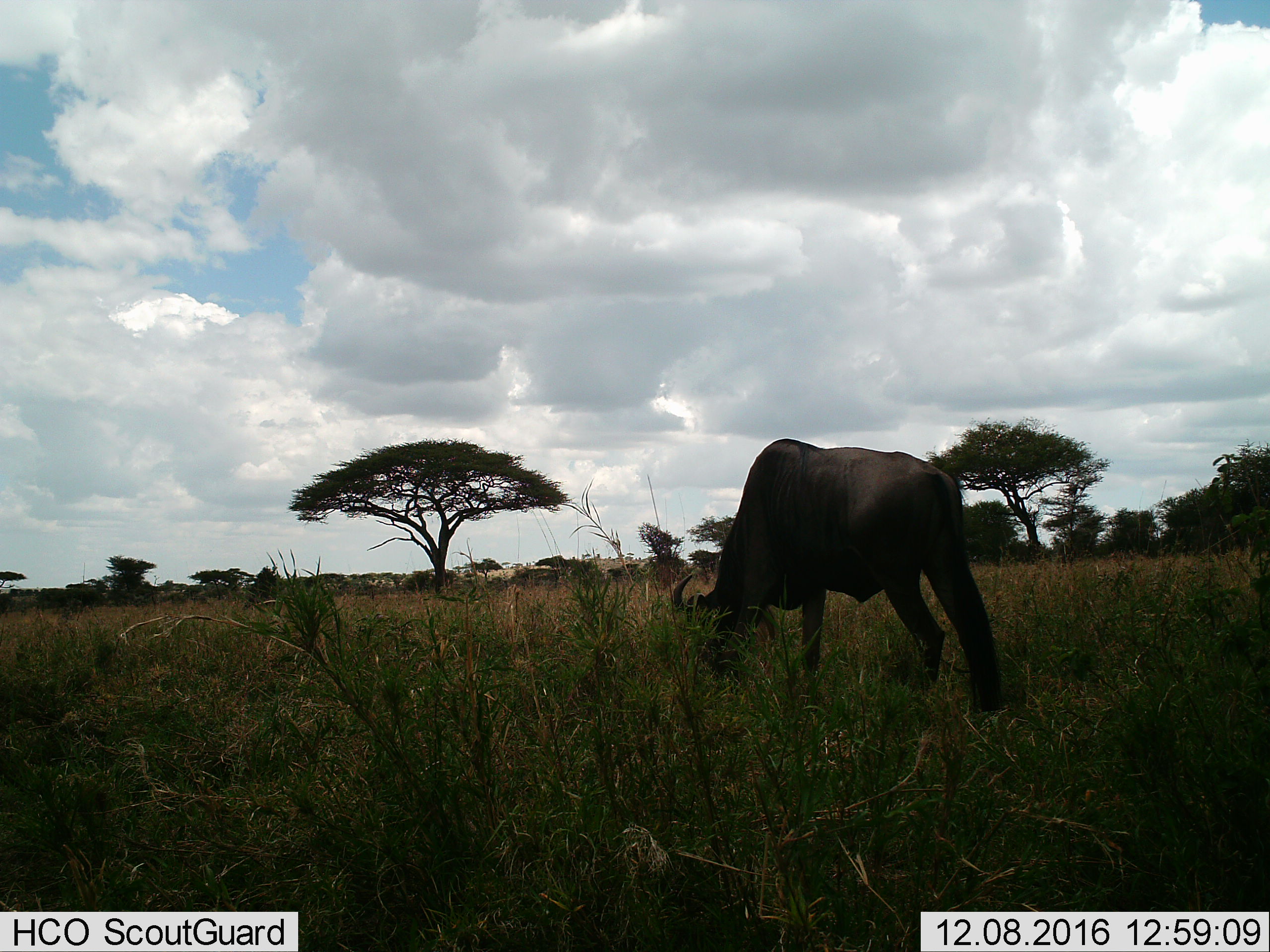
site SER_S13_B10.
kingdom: Animalia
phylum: Chordata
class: Mammalia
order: Artiodactyla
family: Bovidae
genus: Connochaetes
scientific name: Connochaetes taurinus taurinus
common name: blue wildebeest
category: wildebeestblue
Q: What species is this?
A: Wildebeestblue (blue wildebeest) (Connochaetes taurinus taurinus).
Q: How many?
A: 1.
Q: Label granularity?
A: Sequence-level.